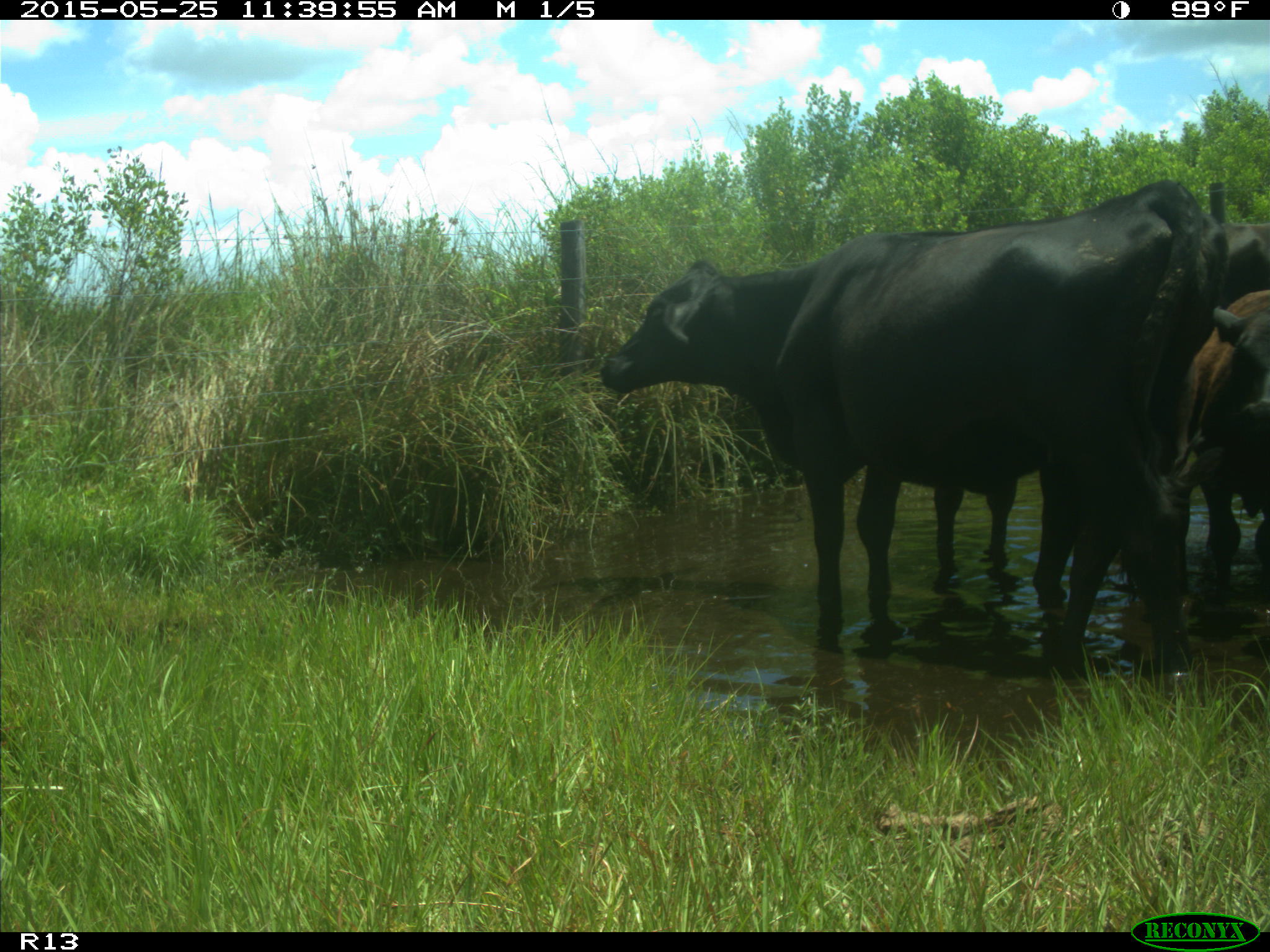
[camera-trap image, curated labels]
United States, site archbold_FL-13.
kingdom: Animalia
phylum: Chordata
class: Mammalia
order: Artiodactyla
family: Bovidae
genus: Bos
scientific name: Bos taurus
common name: domestic cow